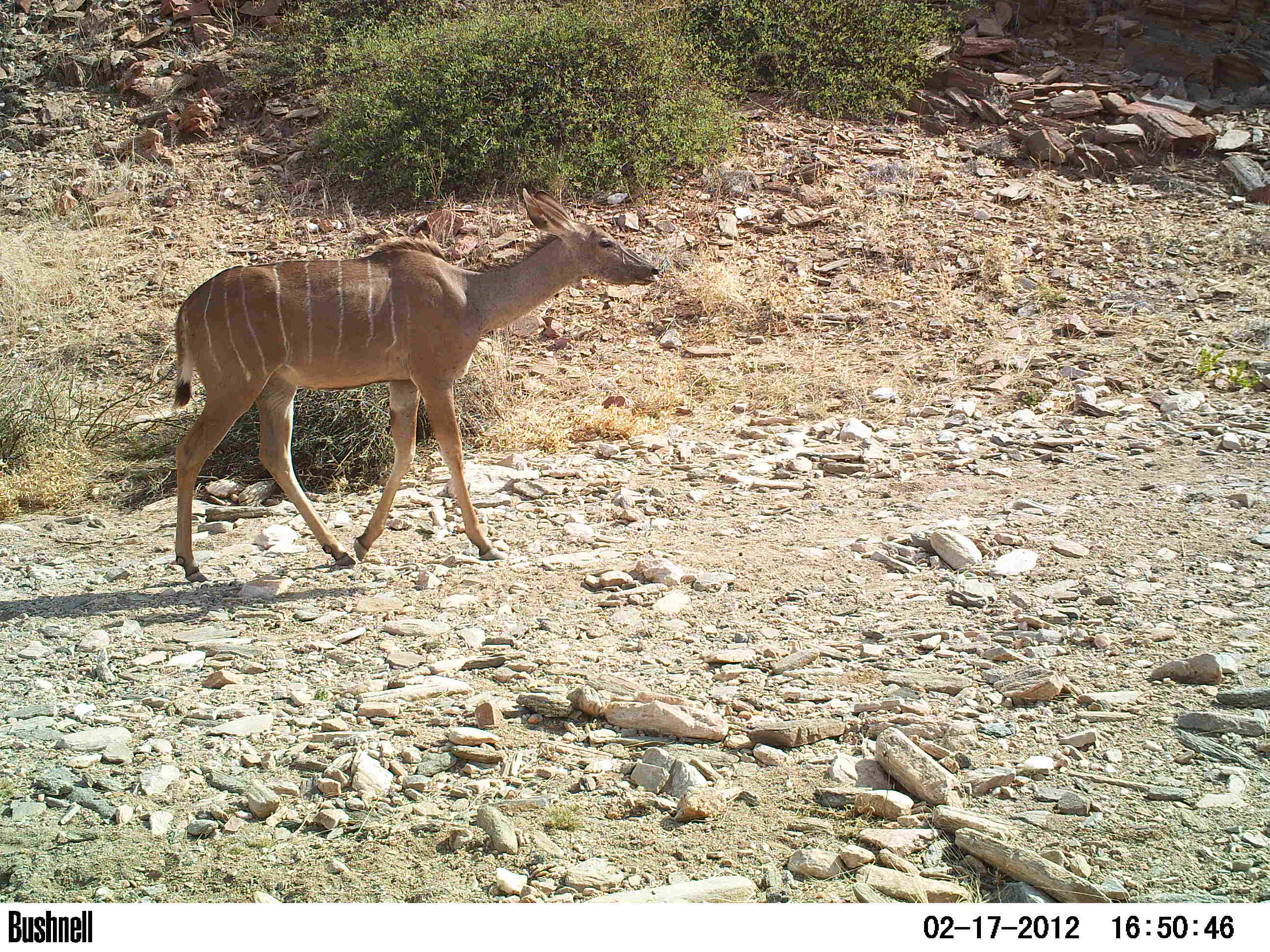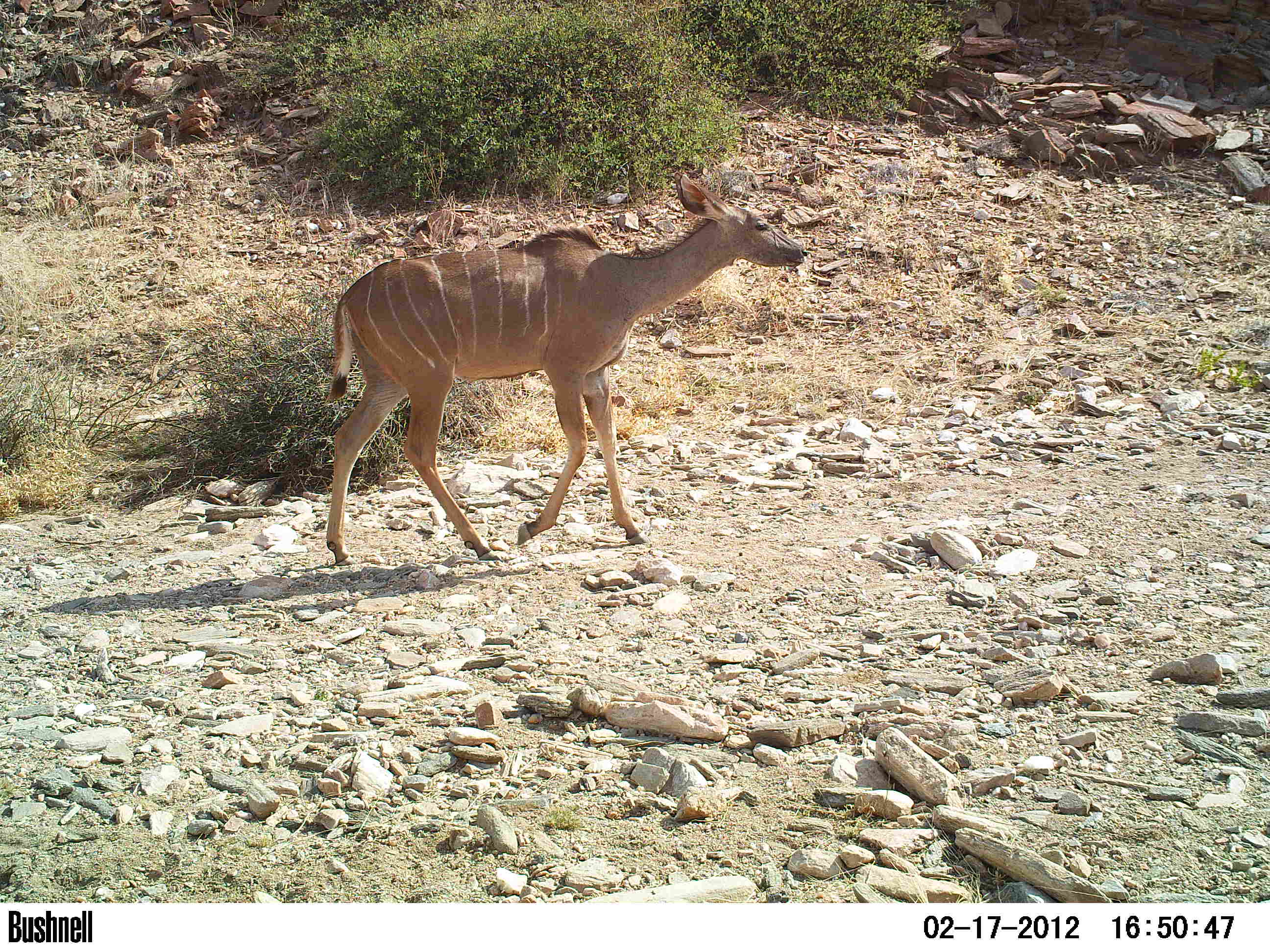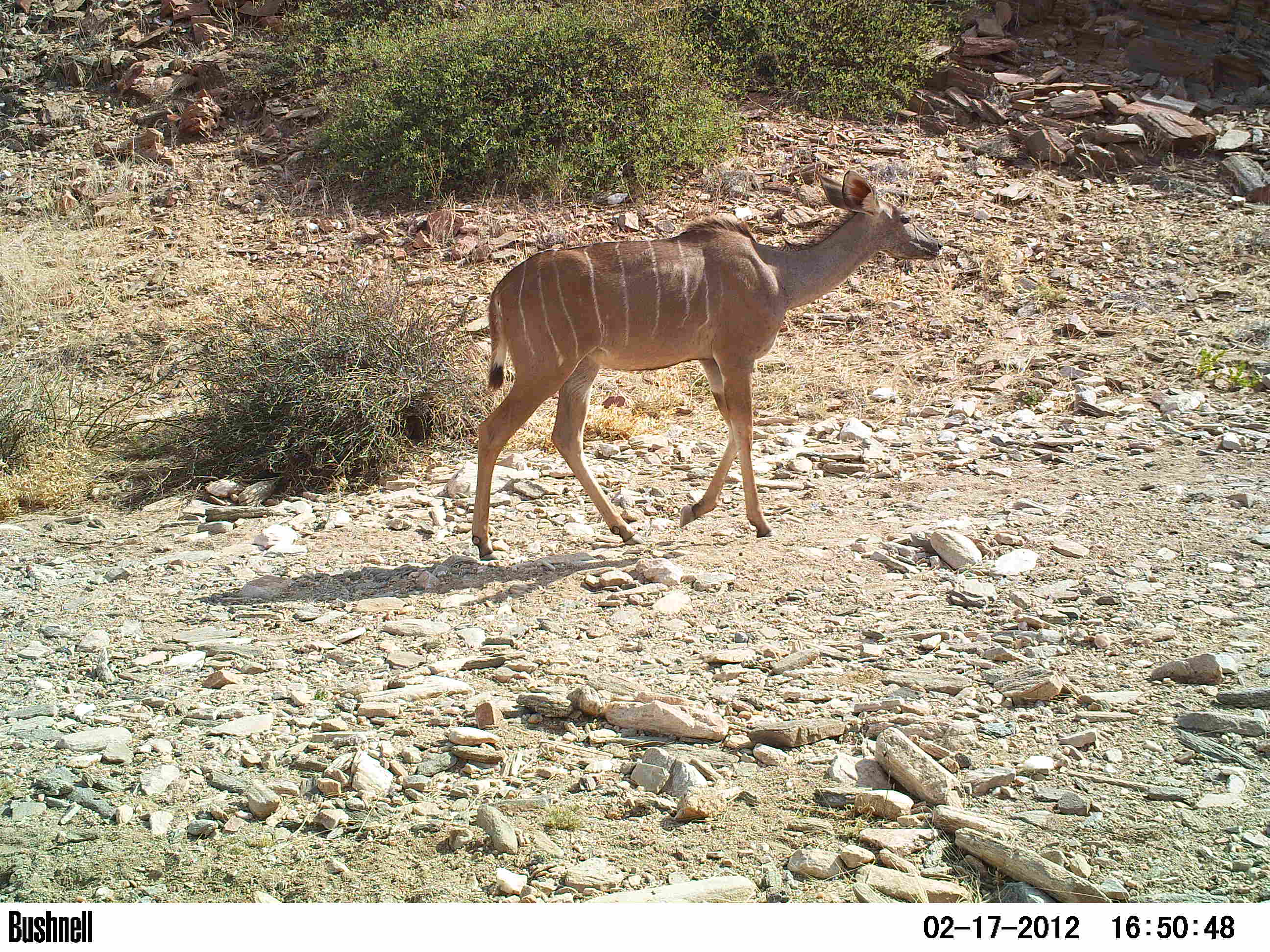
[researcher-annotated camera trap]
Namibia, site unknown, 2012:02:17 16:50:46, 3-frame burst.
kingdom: Animalia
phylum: Chordata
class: Mammalia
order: Artiodactyla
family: Bovidae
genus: Tragelaphus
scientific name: Tragelaphus strepsiceros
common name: greater kudu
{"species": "Tragelaphus strepsiceros (greater kudu)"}